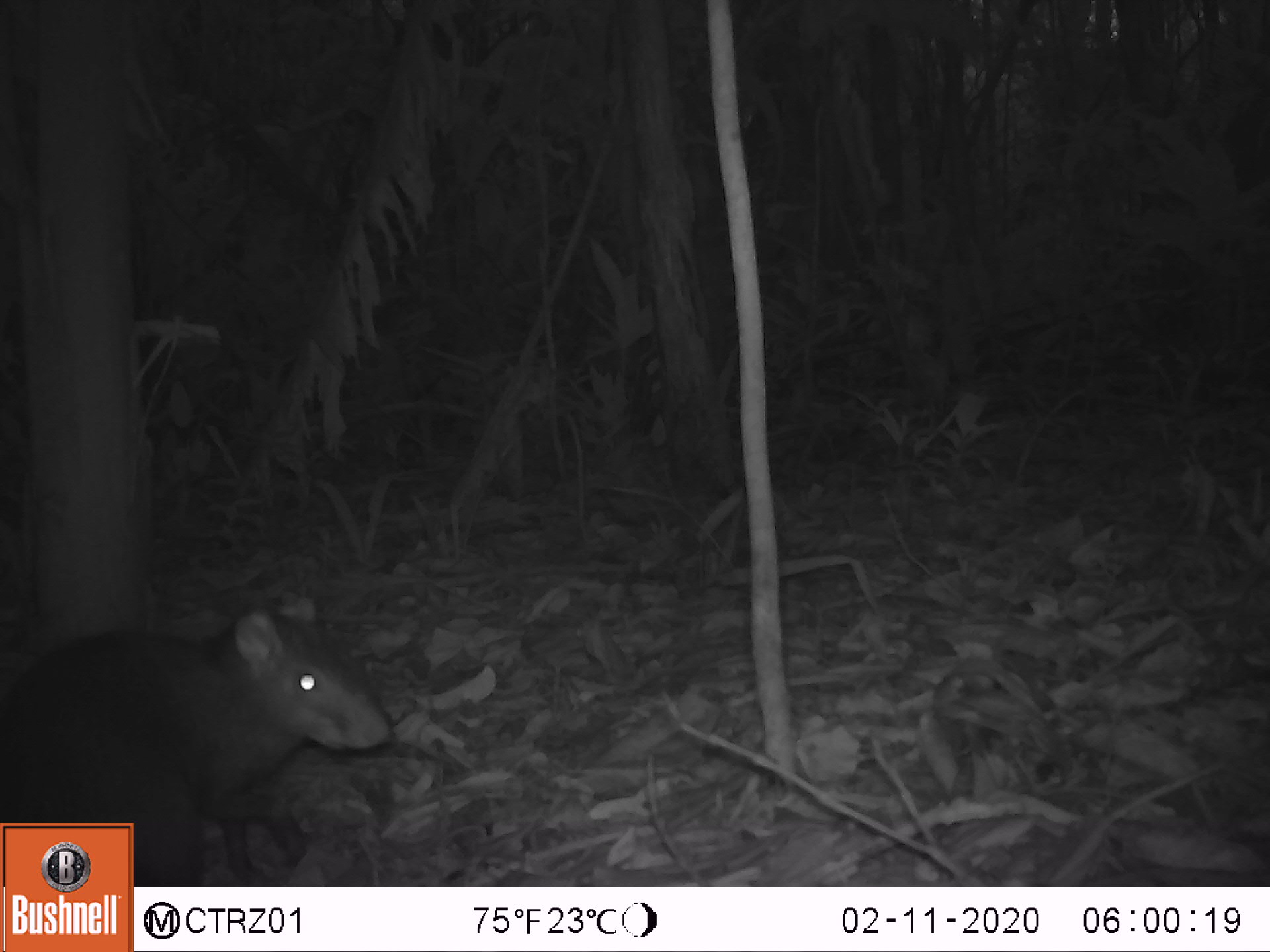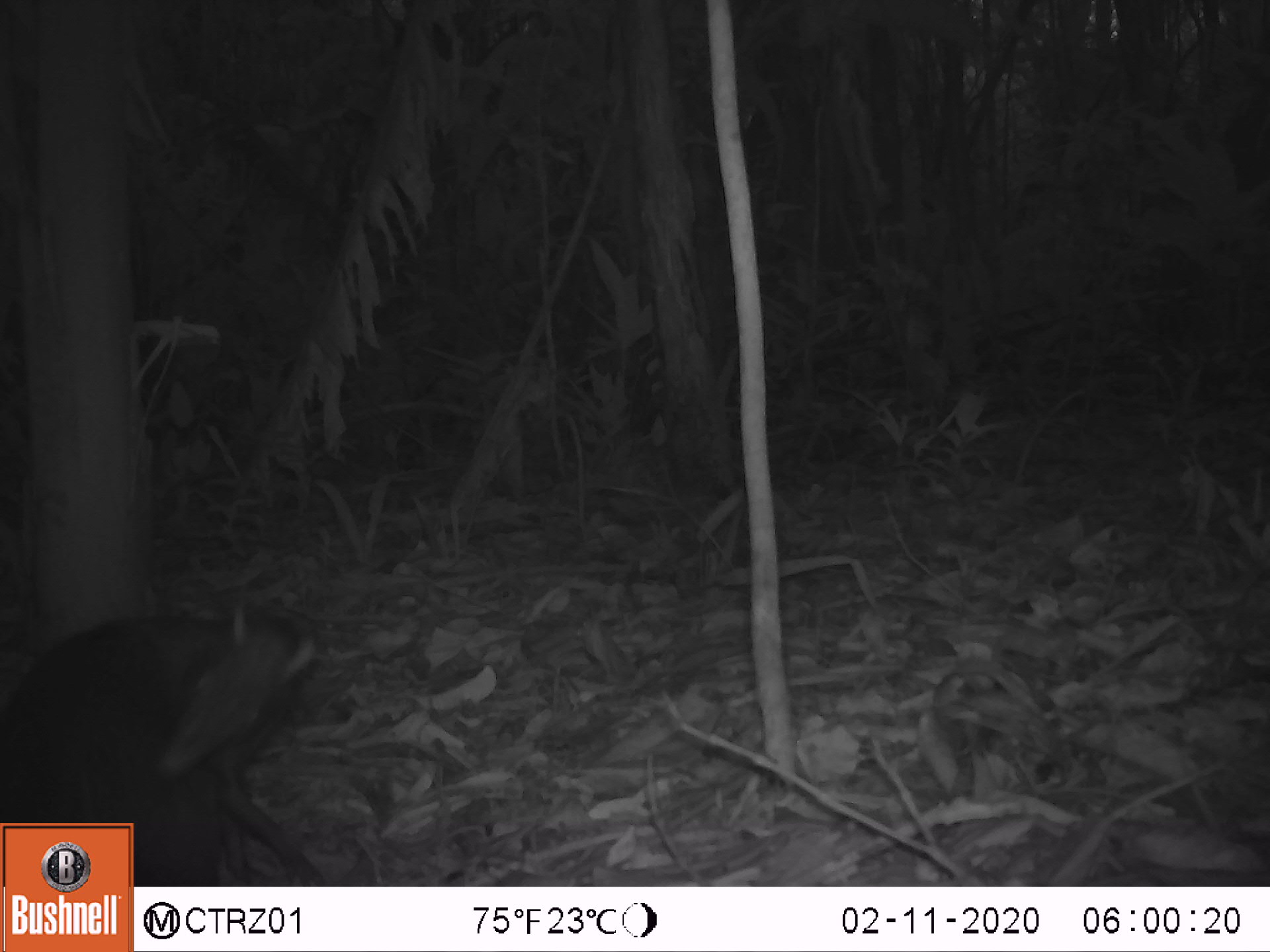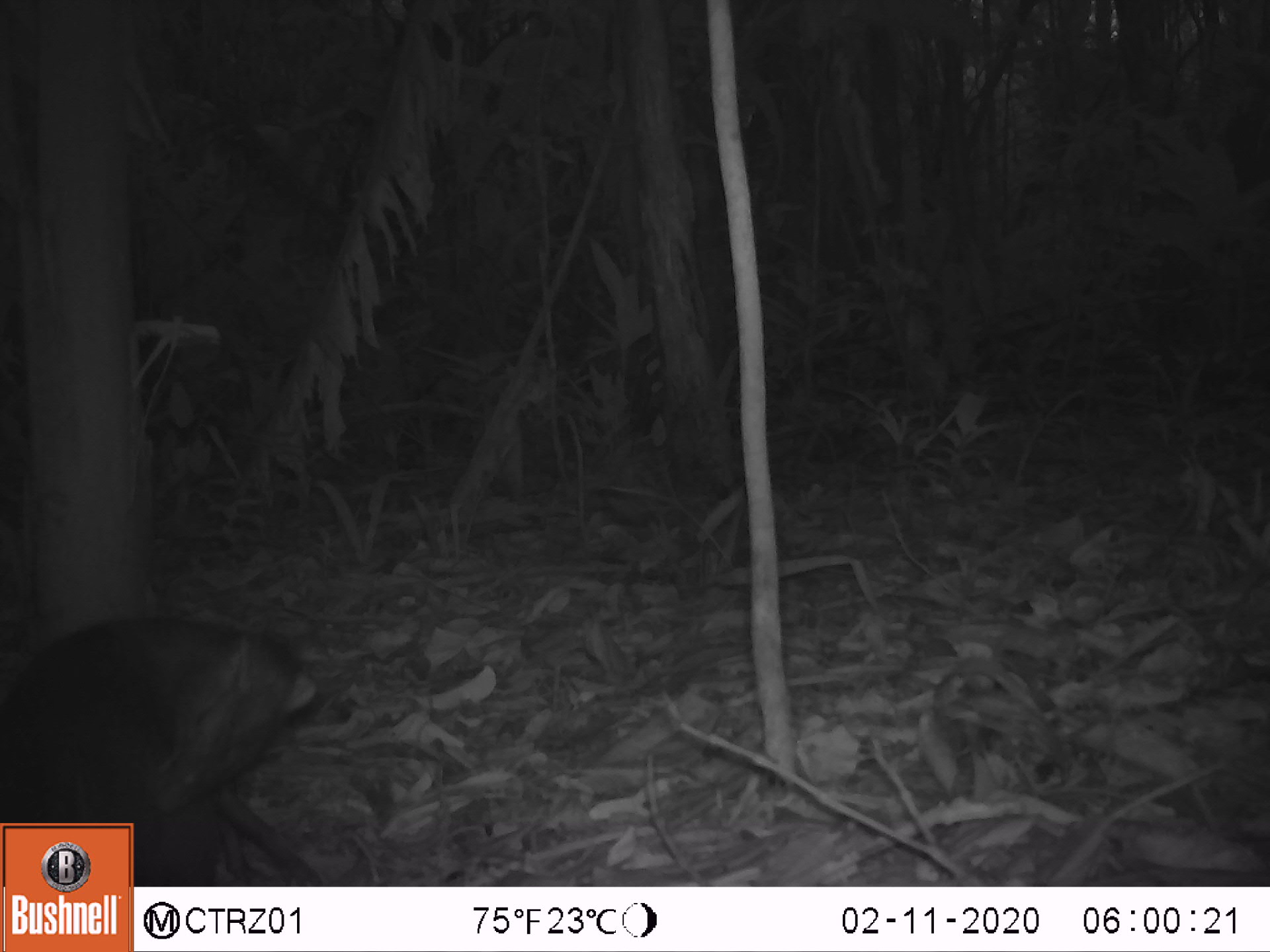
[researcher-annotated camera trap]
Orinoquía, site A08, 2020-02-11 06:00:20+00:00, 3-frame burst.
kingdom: Animalia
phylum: Chordata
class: Mammalia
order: Rodentia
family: Dasyproctidae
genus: Dasyprocta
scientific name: Dasyprocta fuliginosa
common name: black agouti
Black agouti (Dasyprocta fuliginosa).